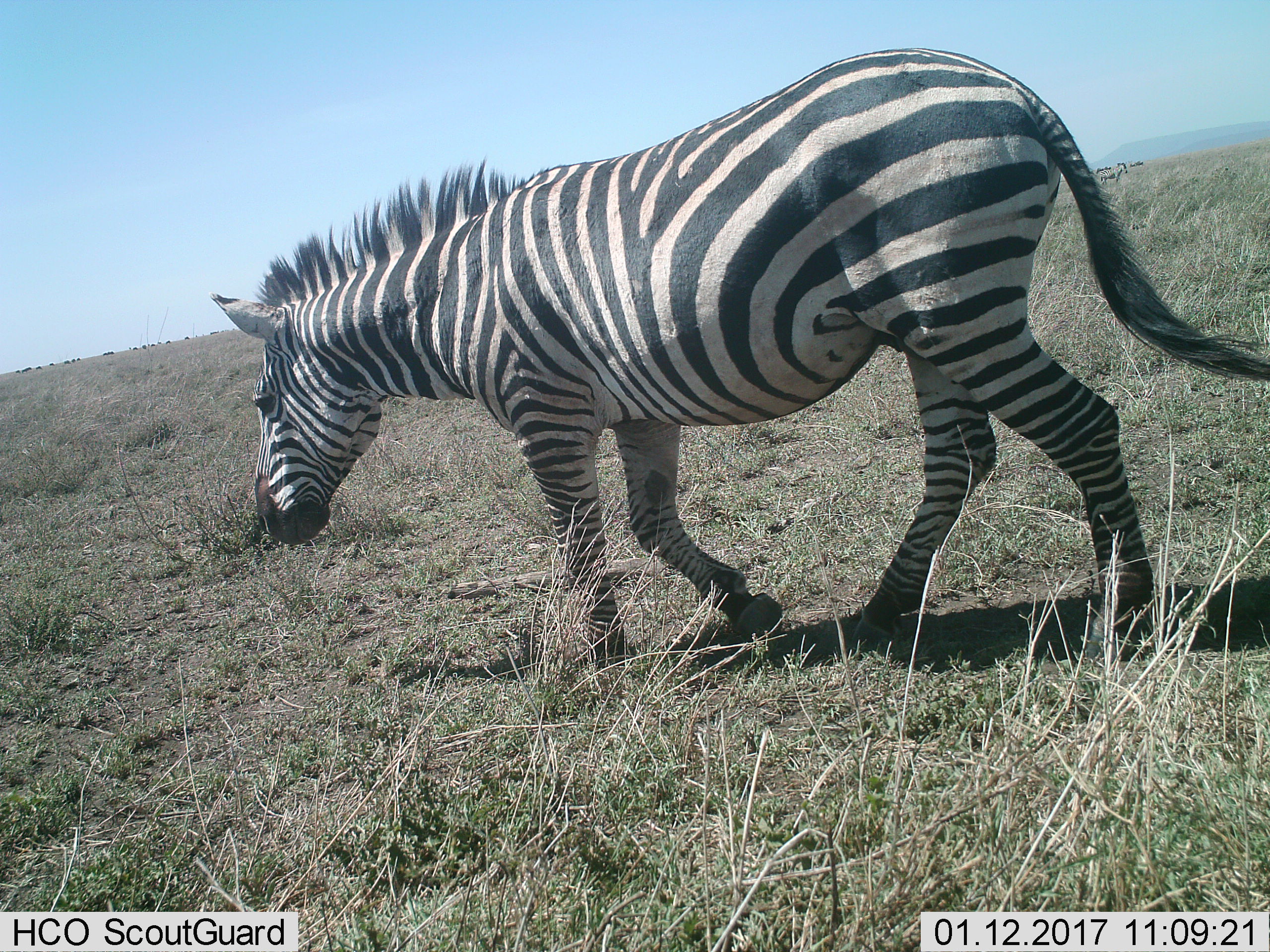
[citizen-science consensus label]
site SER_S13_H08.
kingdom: Animalia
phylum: Chordata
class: Mammalia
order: Perissodactyla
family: Equidae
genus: Equus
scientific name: Equus quagga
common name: plains zebra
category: zebraplains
Zebraplains (plains zebra) (Equus quagga), count 2. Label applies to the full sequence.